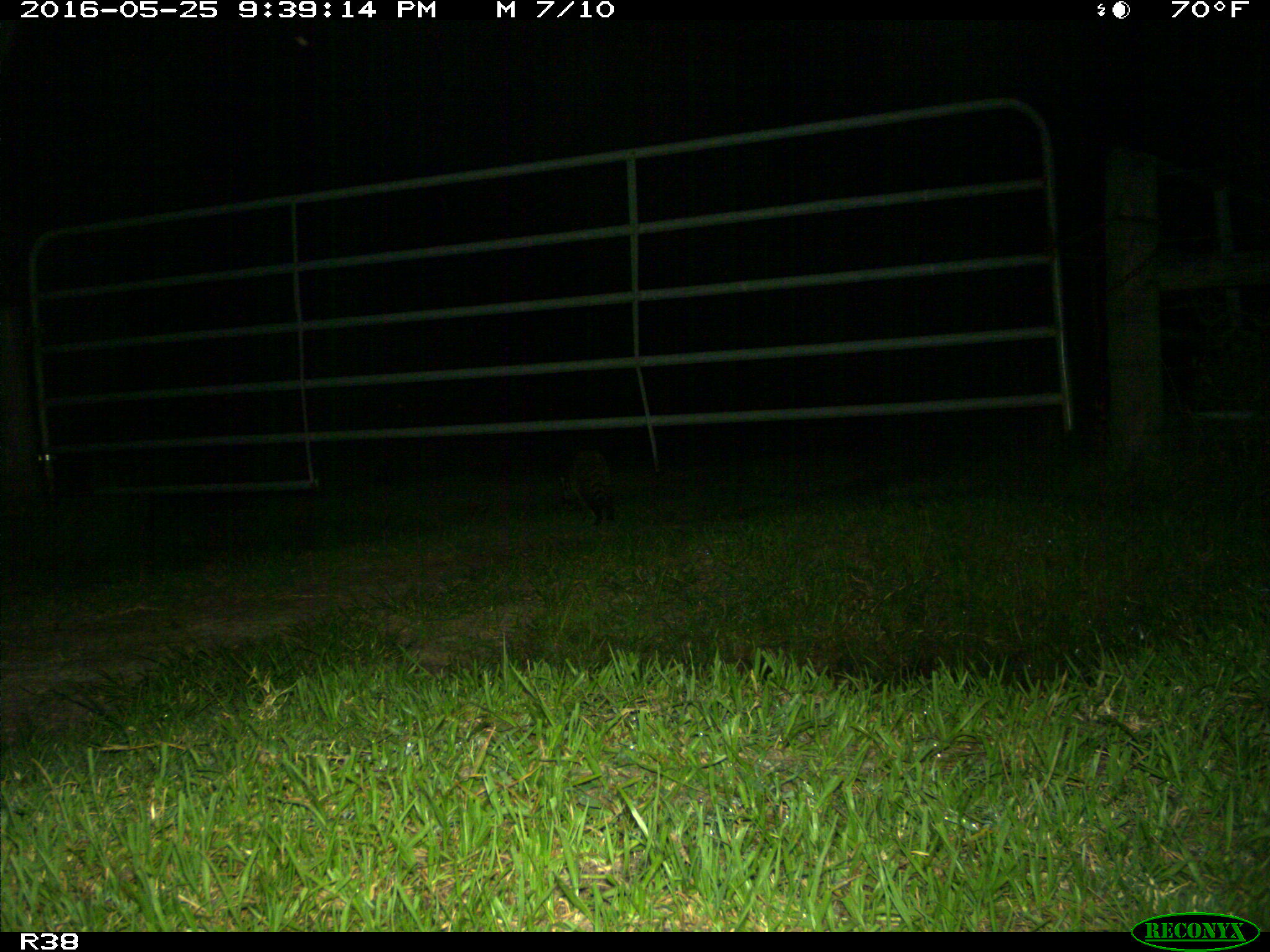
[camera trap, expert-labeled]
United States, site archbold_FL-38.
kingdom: Animalia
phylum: Chordata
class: Mammalia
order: Carnivora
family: Procyonidae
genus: Procyon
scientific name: Procyon lotor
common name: common raccoon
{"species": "Procyon lotor (common raccoon)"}